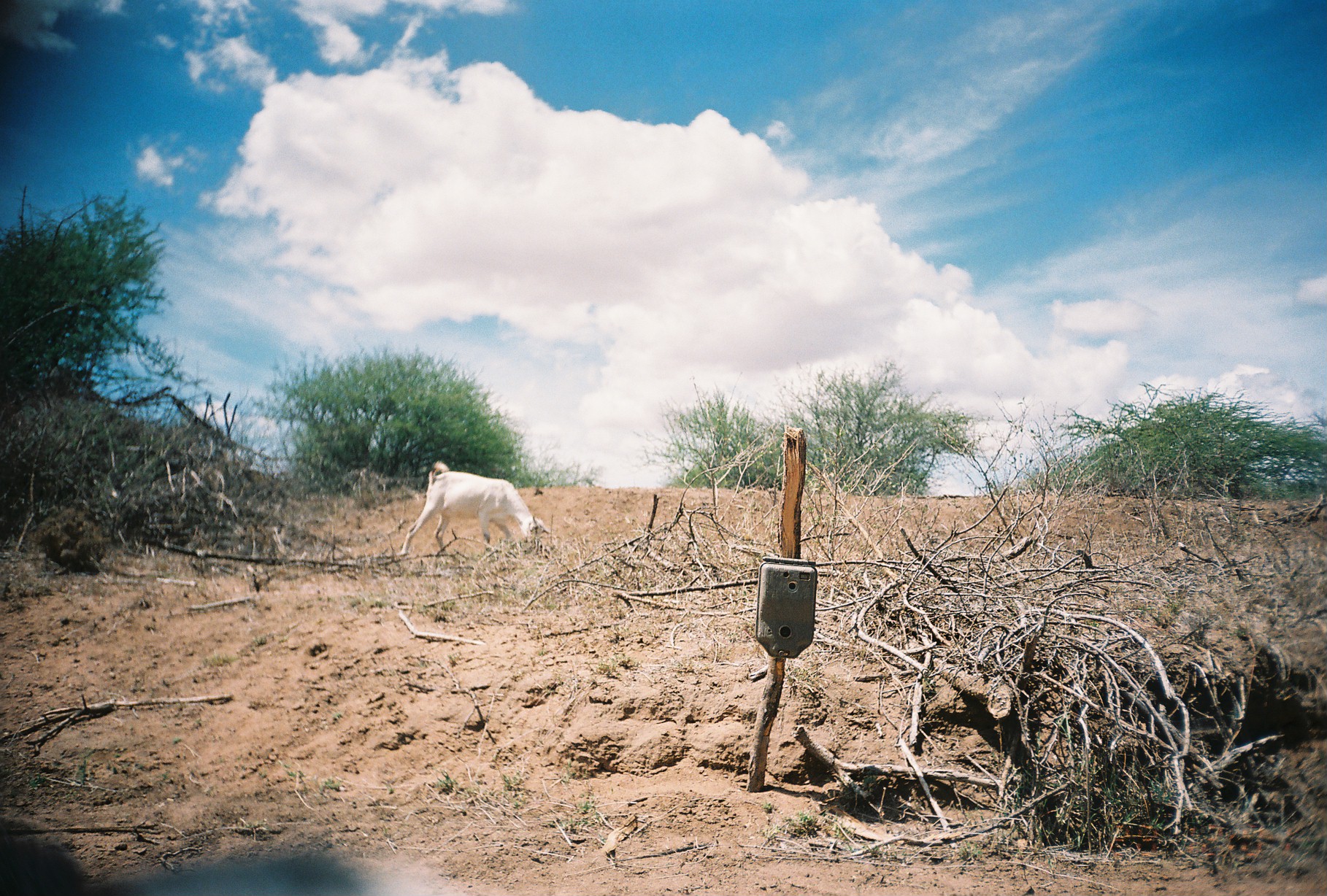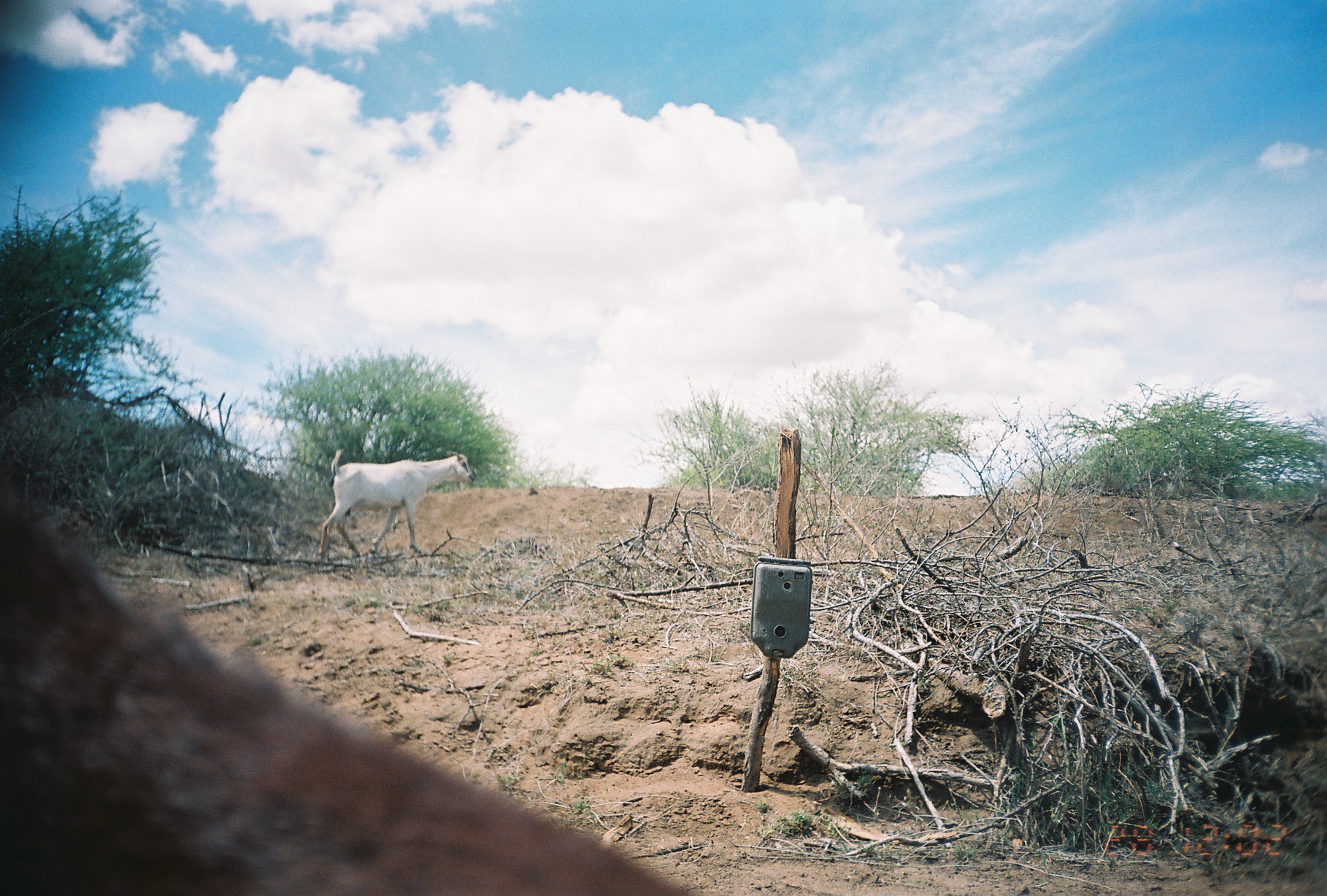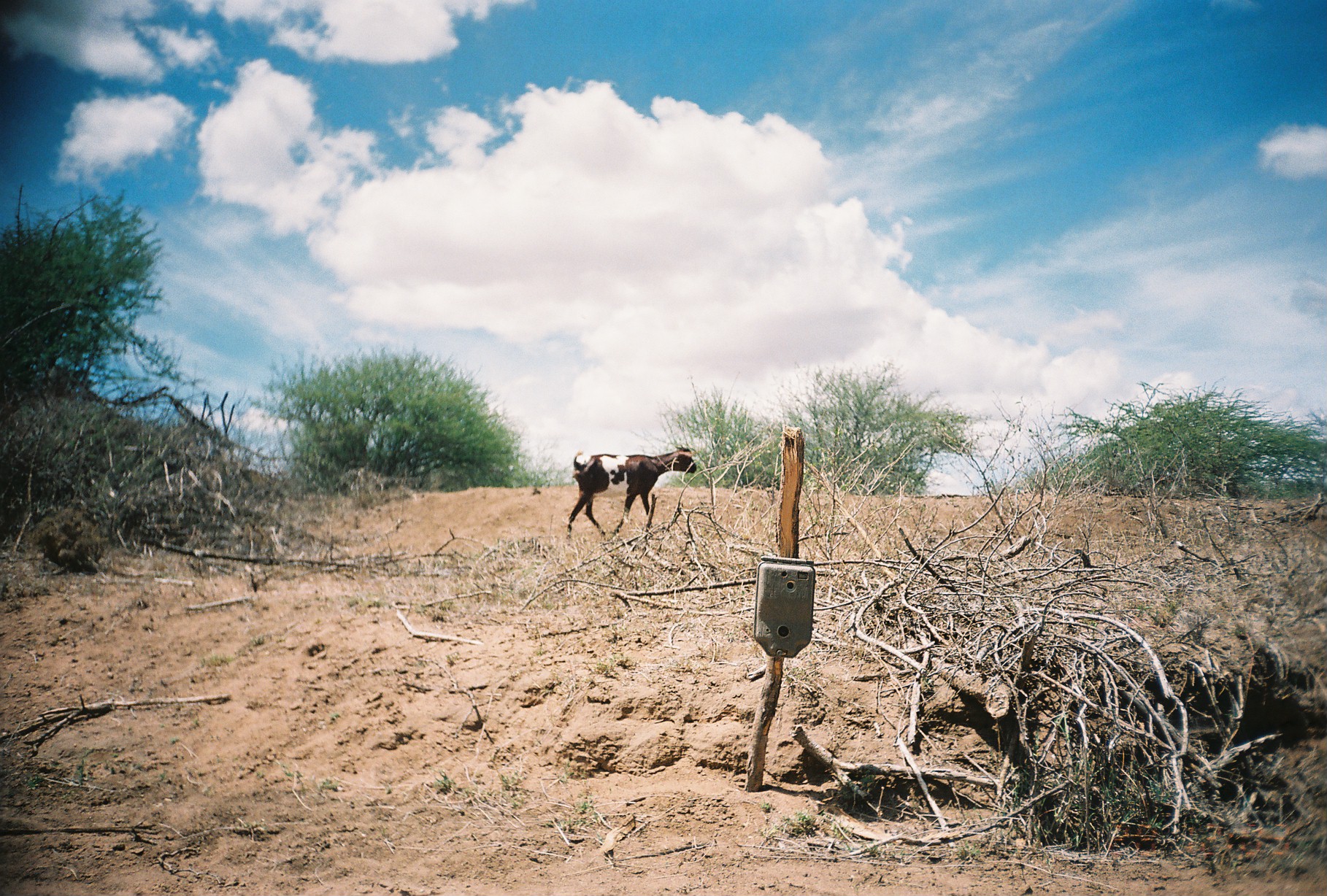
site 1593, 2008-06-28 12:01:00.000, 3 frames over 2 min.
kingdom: Animalia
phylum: Chordata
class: Mammalia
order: Artiodactyla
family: Bovidae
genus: Capra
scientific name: Capra aegagrus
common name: wild goat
Capra aegagrus (wild goat), count 2.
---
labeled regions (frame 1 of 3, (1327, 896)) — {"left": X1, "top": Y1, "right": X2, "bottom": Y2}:
capra aegagrus: {"left": 0, "top": 813, "right": 470, "bottom": 894}; {"left": 398, "top": 459, "right": 550, "bottom": 554}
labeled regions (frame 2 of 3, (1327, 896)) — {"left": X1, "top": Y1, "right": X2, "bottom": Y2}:
capra aegagrus: {"left": 0, "top": 467, "right": 707, "bottom": 893}; {"left": 316, "top": 449, "right": 477, "bottom": 563}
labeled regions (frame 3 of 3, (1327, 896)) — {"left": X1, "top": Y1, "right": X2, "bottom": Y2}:
capra aegagrus: {"left": 565, "top": 443, "right": 698, "bottom": 541}